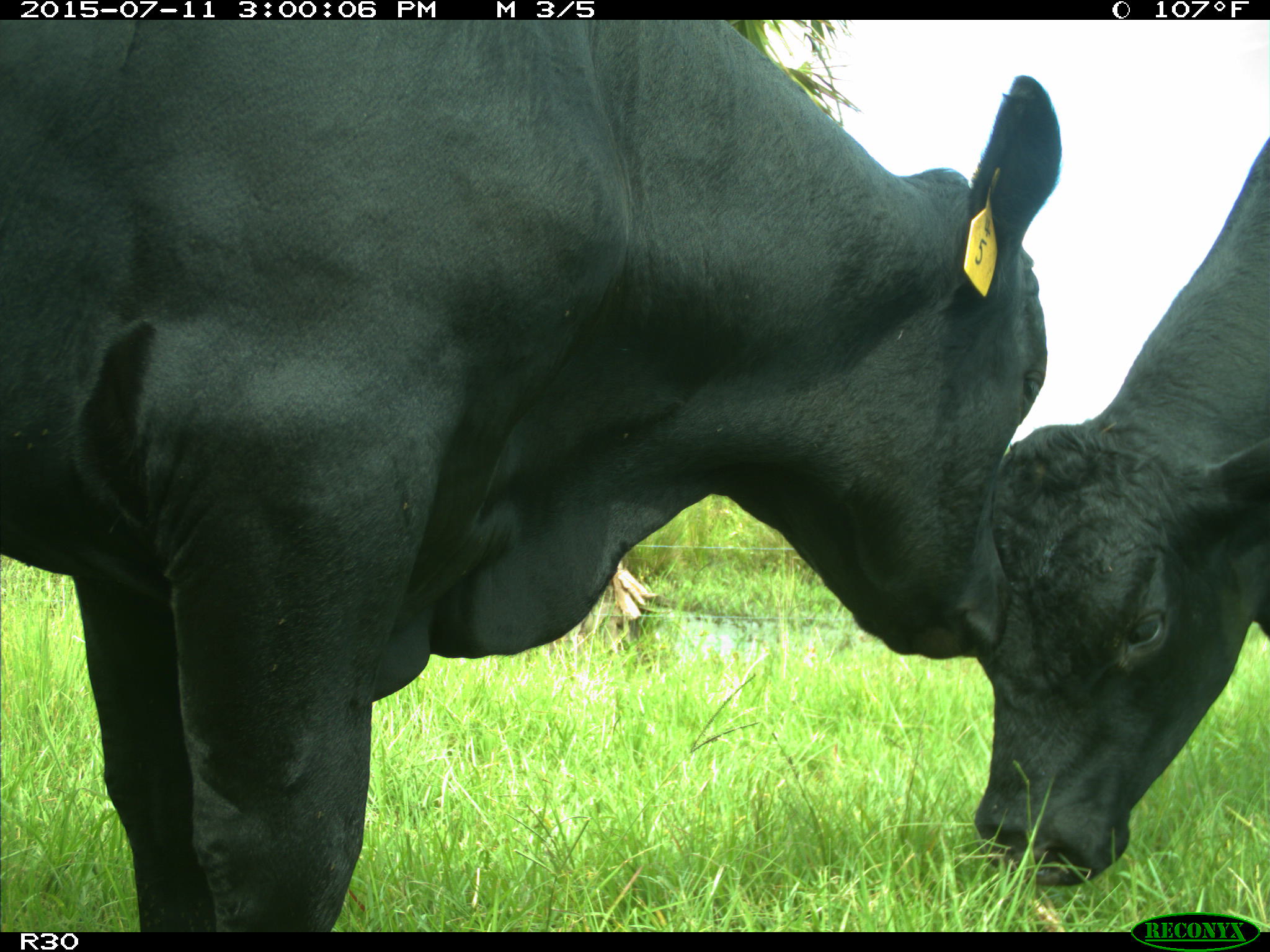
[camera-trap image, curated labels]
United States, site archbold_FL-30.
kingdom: Animalia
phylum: Chordata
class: Mammalia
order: Artiodactyla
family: Bovidae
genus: Bos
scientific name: Bos taurus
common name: domestic cow